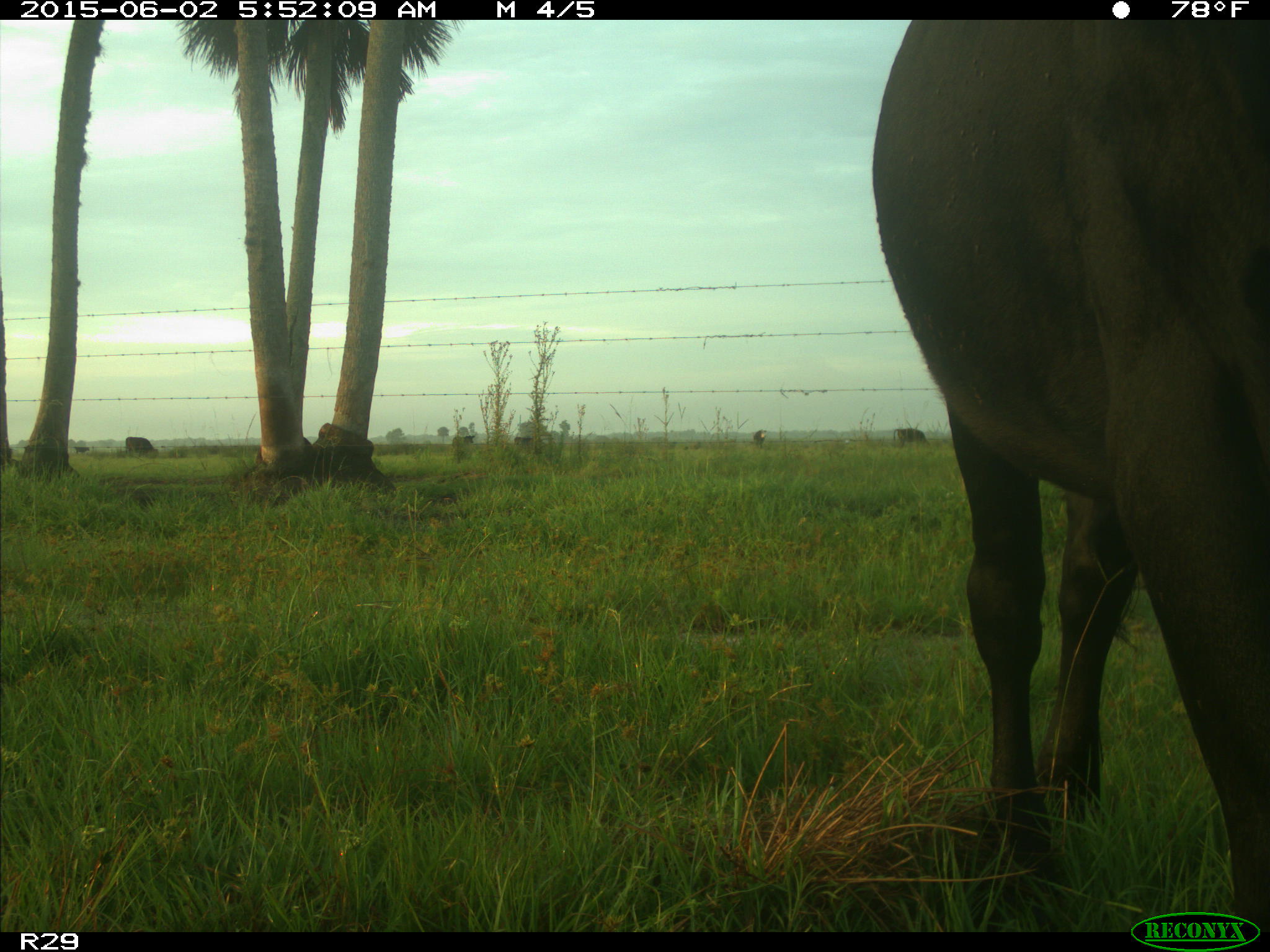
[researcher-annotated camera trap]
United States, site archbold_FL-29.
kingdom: Animalia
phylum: Chordata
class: Mammalia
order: Artiodactyla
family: Bovidae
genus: Bos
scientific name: Bos taurus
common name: domestic cow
Bos taurus (domestic cow).